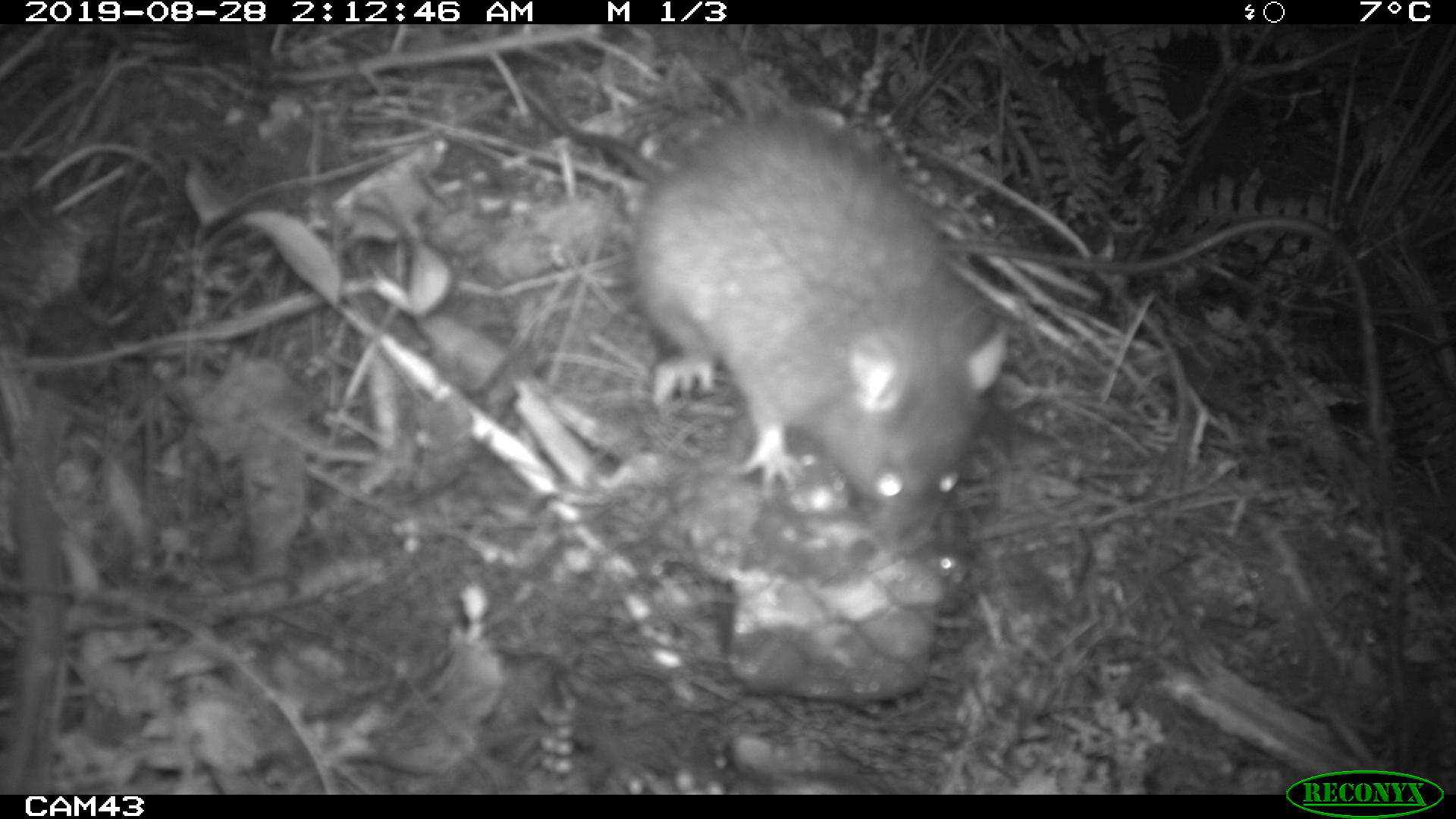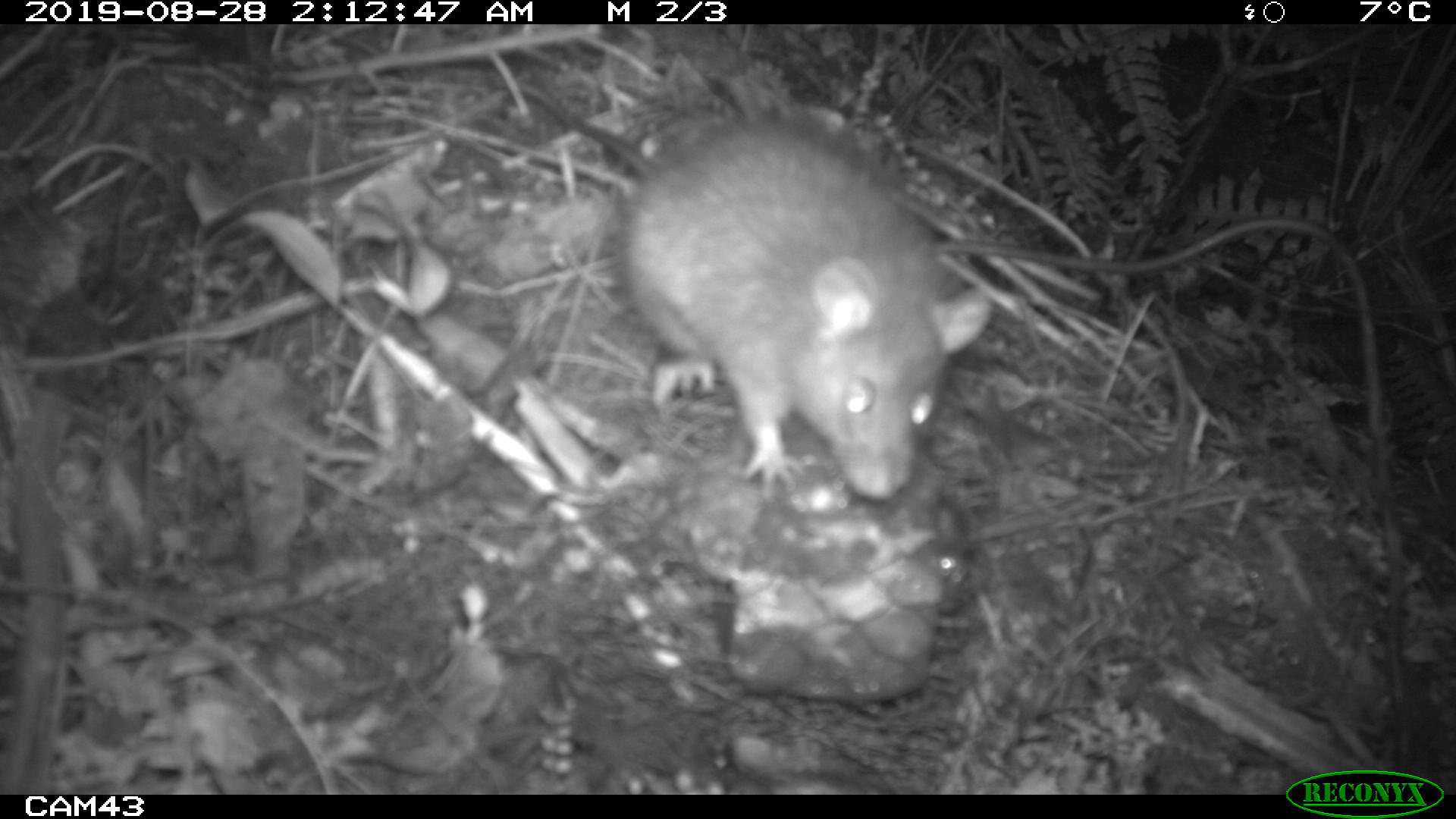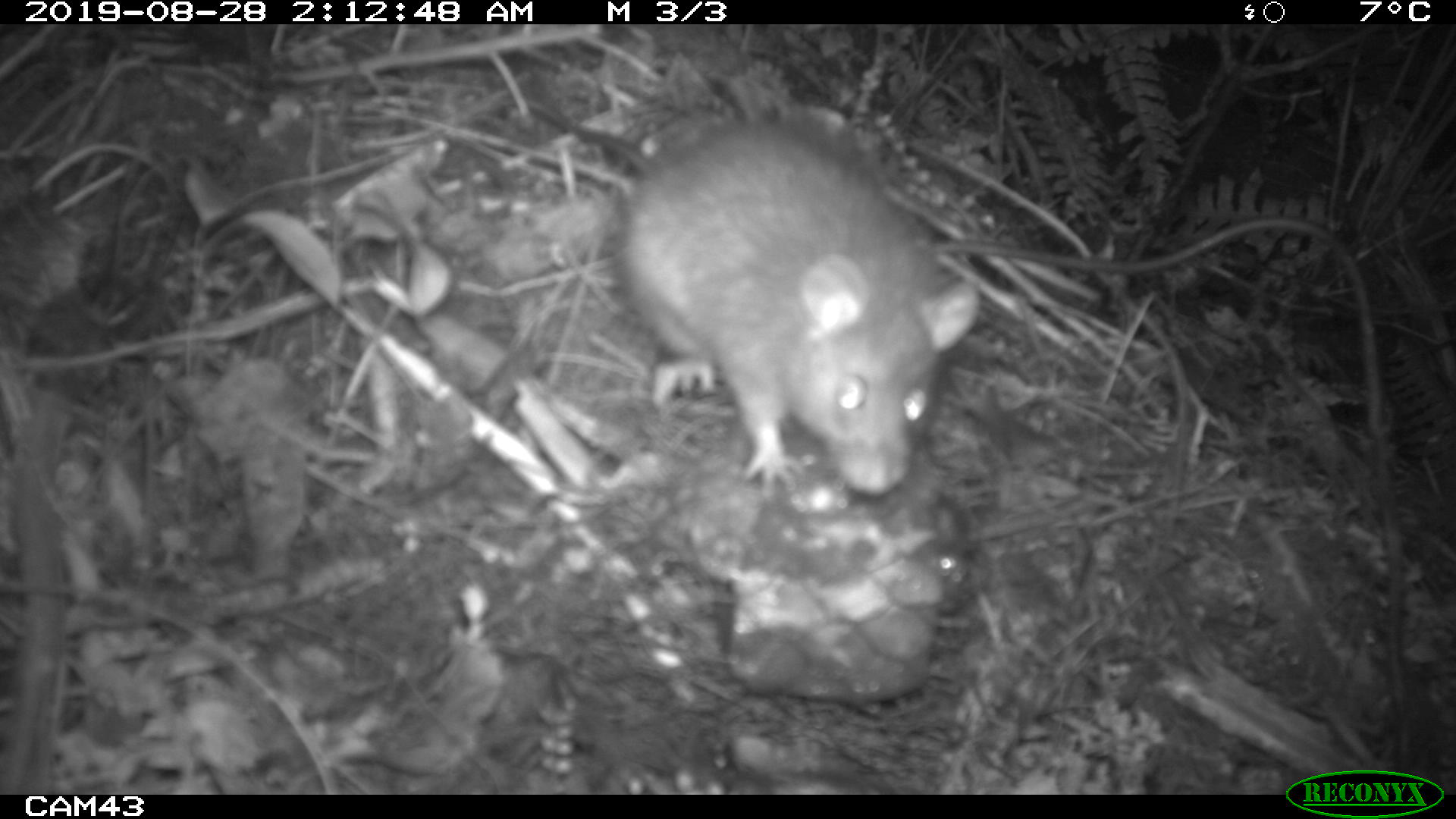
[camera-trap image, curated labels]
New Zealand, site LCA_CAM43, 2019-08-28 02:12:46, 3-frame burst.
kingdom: Animalia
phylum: Chordata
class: Mammalia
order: Rodentia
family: Muridae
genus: Rattus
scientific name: Rattus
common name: rat